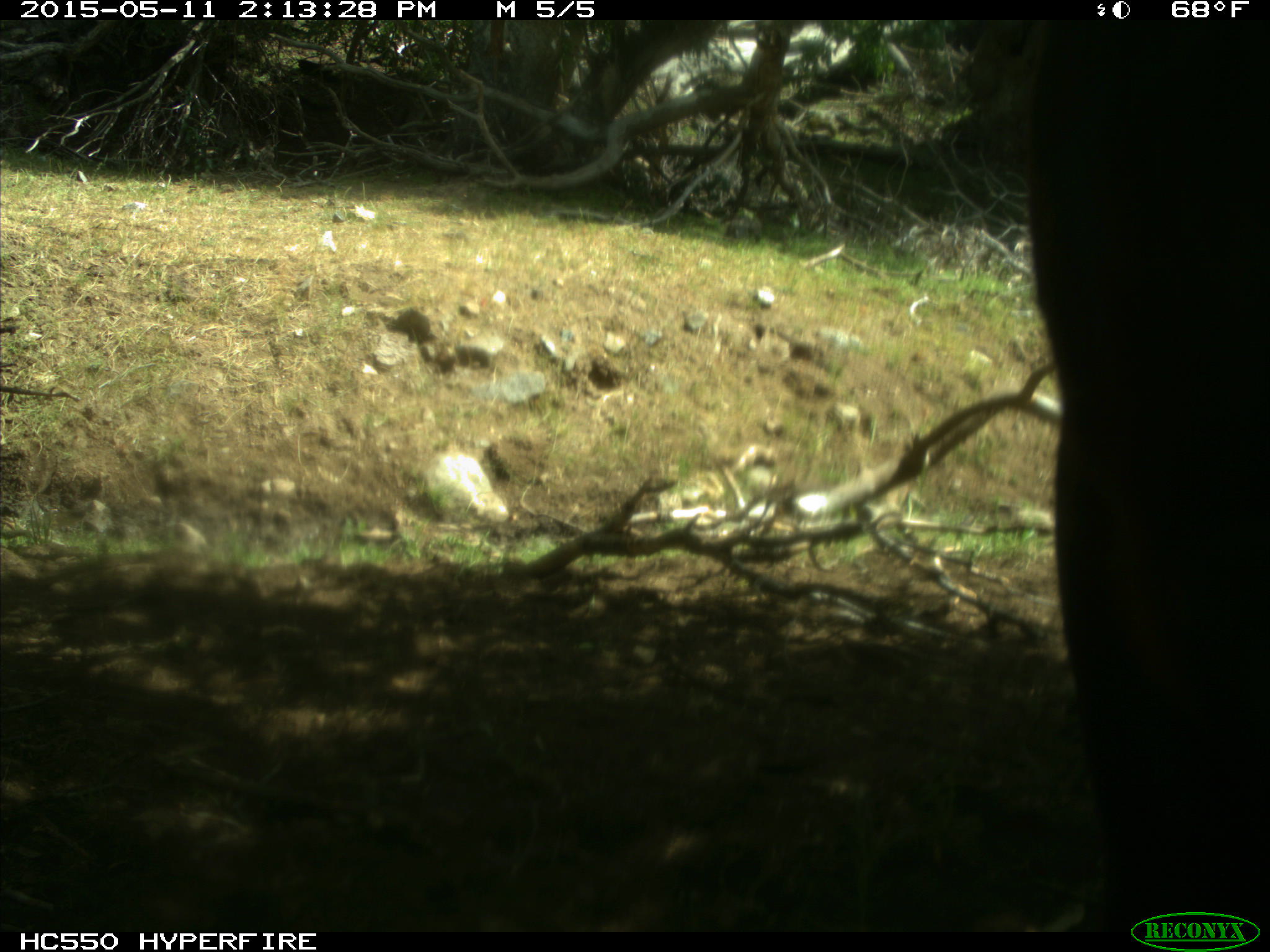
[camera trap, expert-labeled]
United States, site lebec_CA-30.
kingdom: Animalia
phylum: Chordata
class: Mammalia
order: Artiodactyla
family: Bovidae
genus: Bos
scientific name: Bos taurus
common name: domestic cow